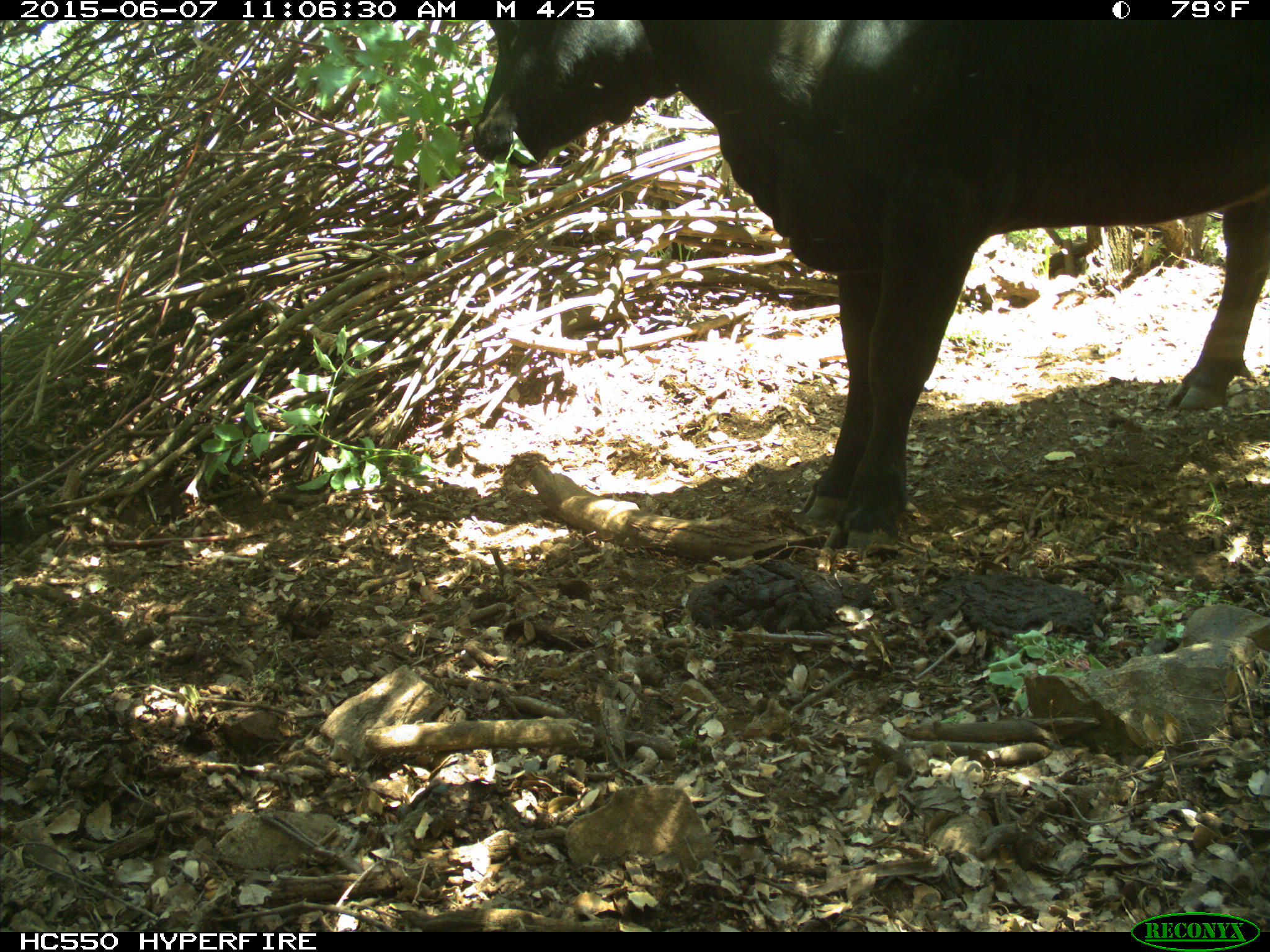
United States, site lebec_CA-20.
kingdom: Animalia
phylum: Chordata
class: Mammalia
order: Artiodactyla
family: Bovidae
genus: Bos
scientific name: Bos taurus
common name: domestic cow